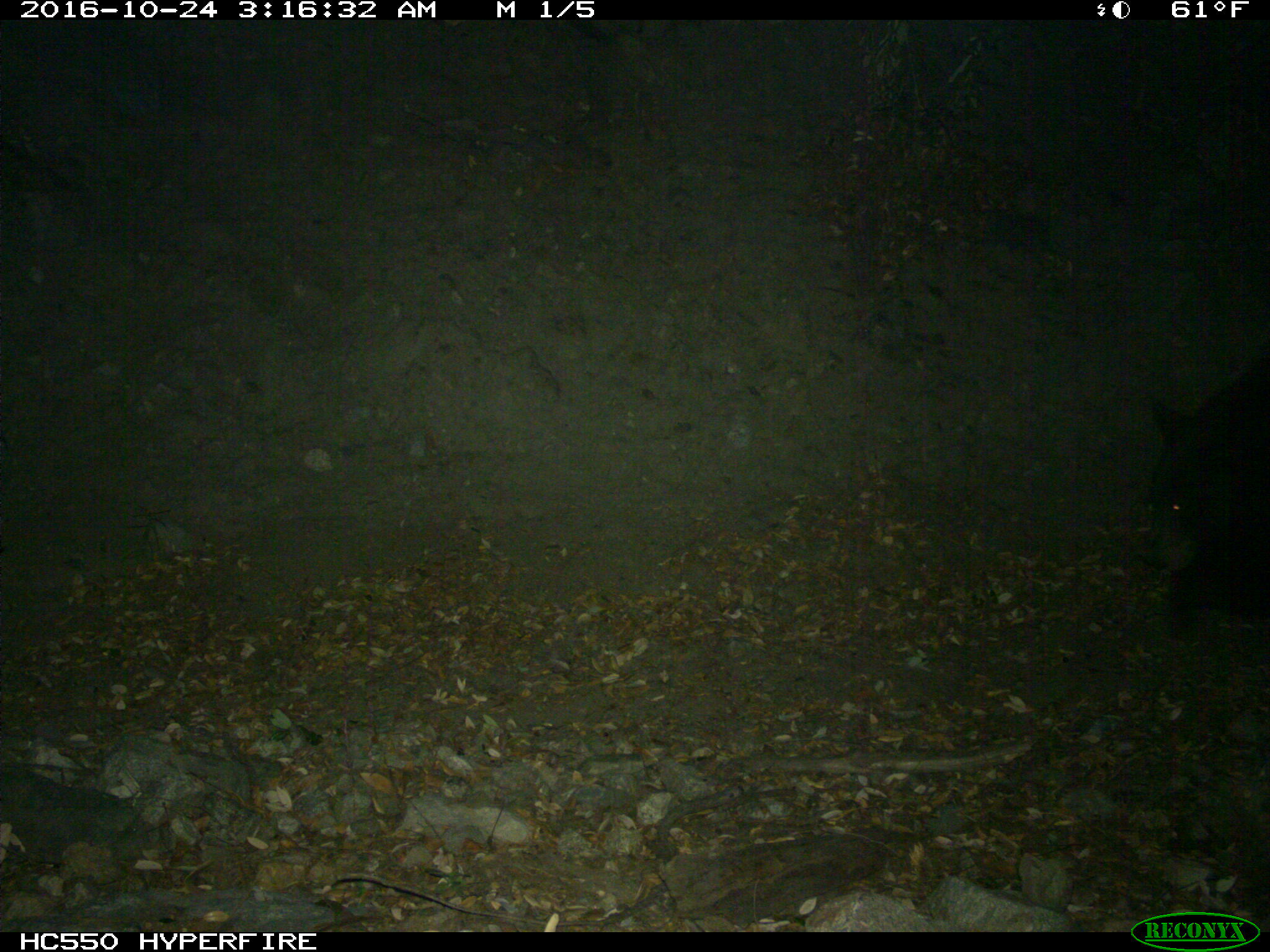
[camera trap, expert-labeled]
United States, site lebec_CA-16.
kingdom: Animalia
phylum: Chordata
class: Mammalia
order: Carnivora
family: Ursidae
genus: Ursus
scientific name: Ursus americanus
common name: american black bear